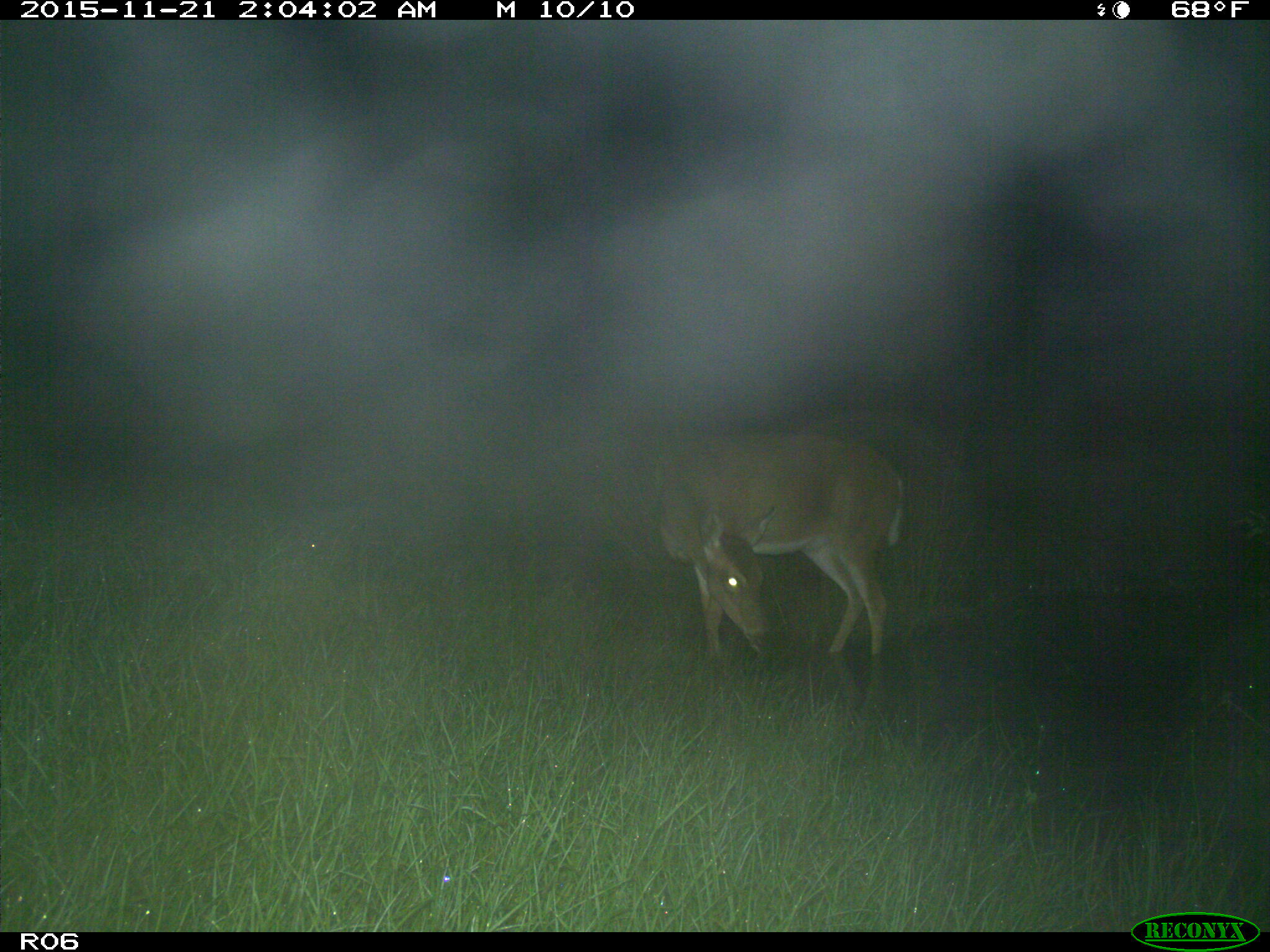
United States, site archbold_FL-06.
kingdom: Animalia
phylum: Chordata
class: Mammalia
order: Artiodactyla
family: Cervidae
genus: Odocoileus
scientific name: Odocoileus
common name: deer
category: unidentified deer